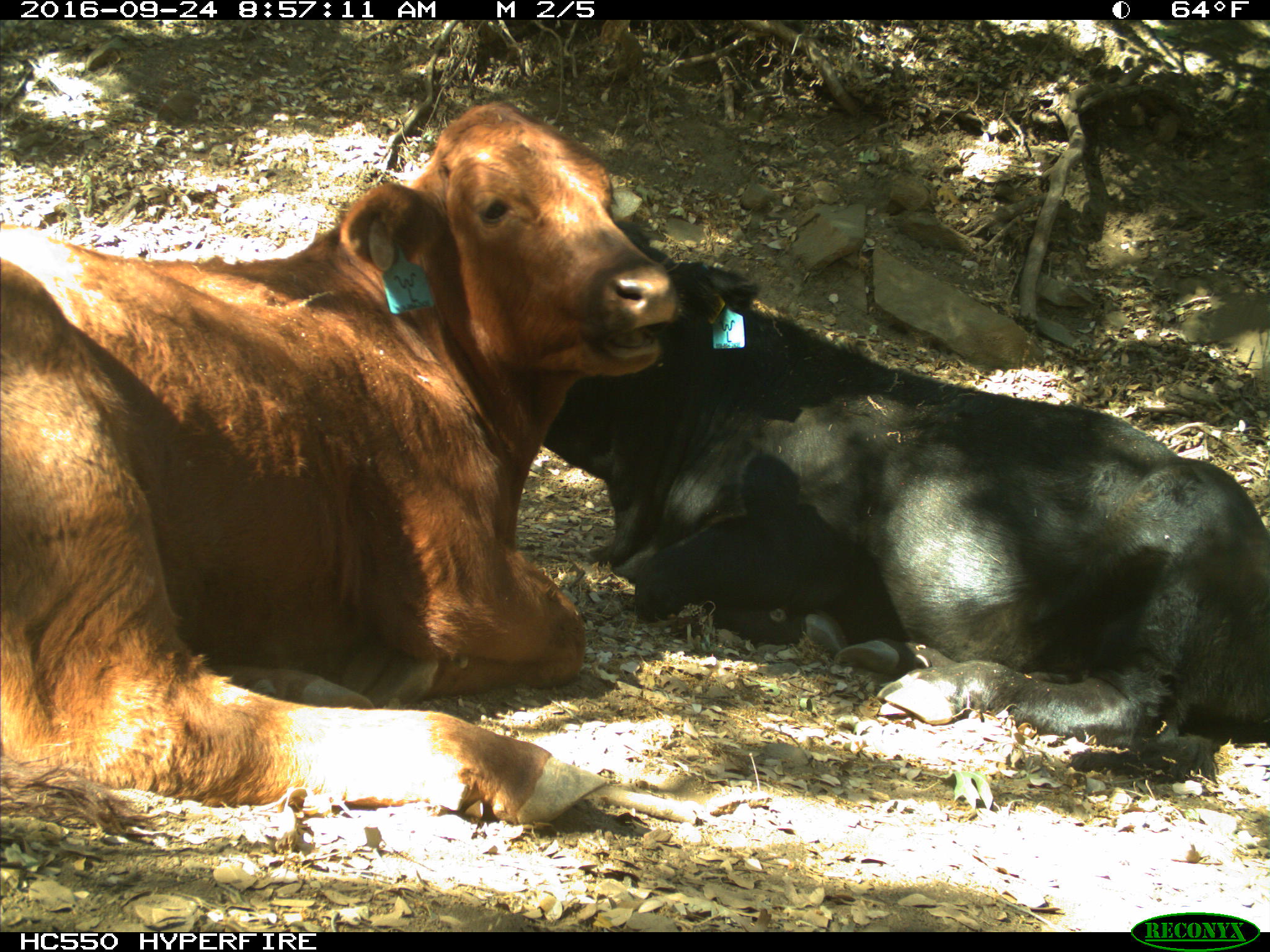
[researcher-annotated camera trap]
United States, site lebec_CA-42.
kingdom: Animalia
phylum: Chordata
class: Mammalia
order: Artiodactyla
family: Bovidae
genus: Bos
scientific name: Bos taurus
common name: domestic cow